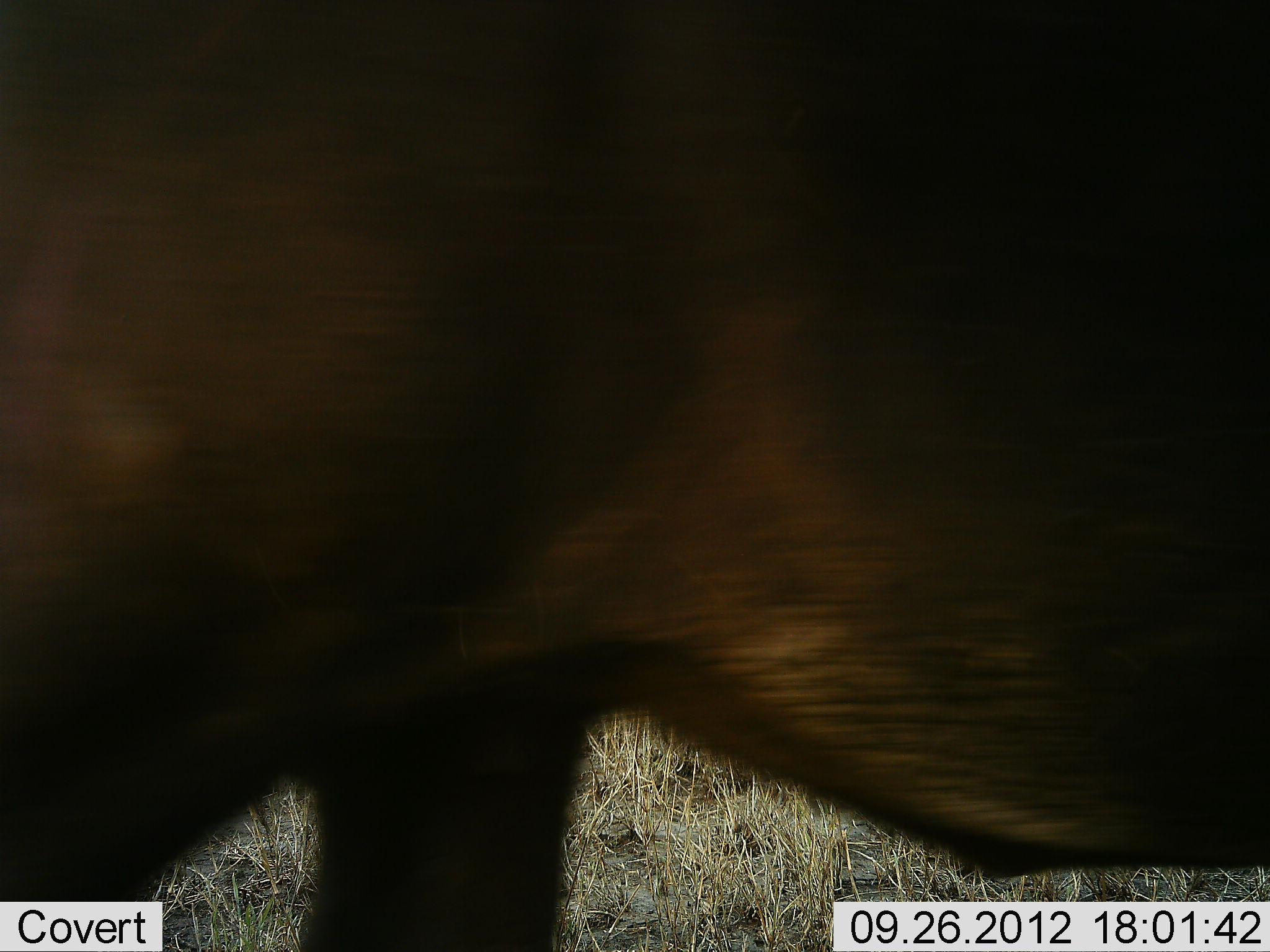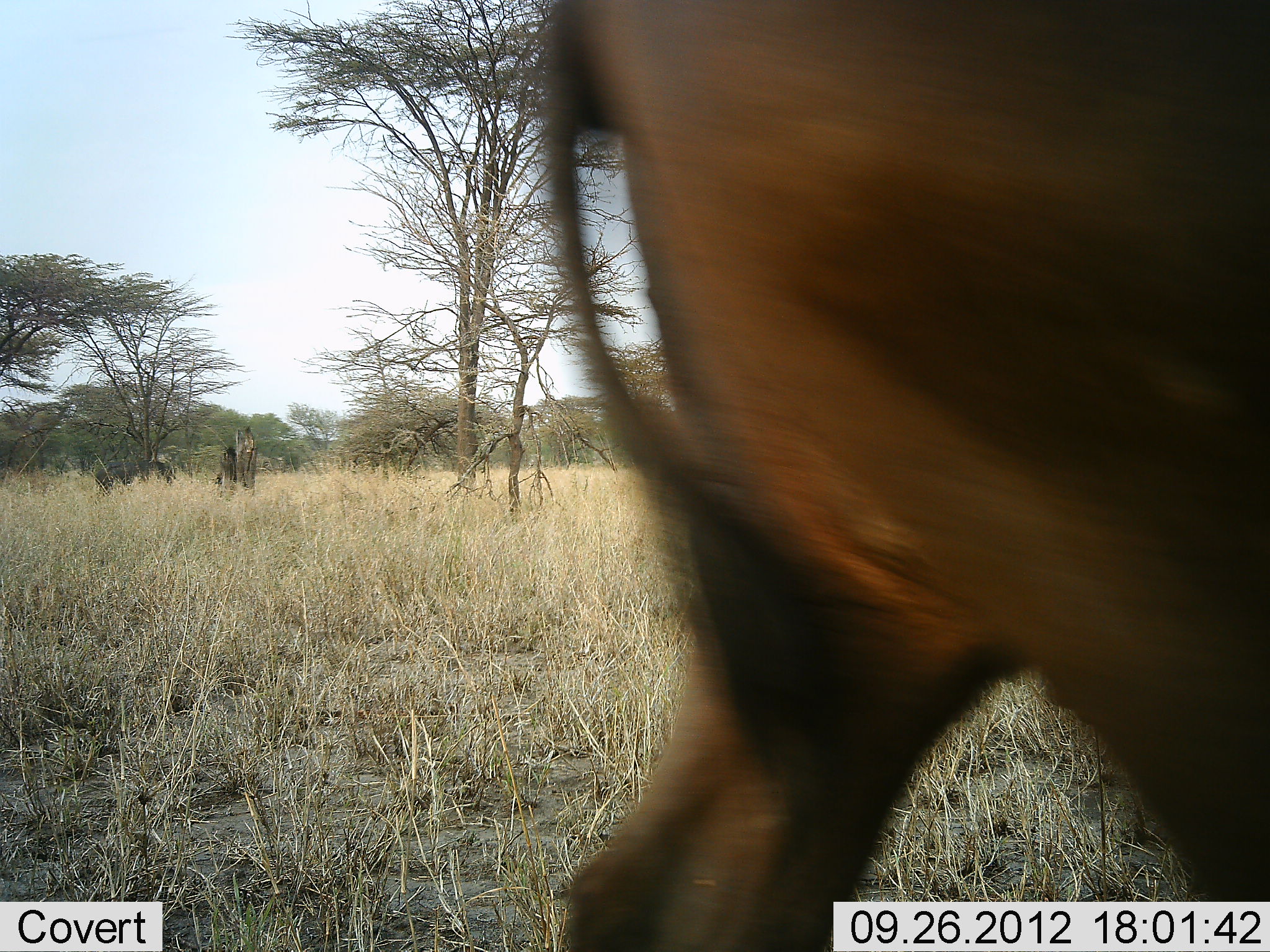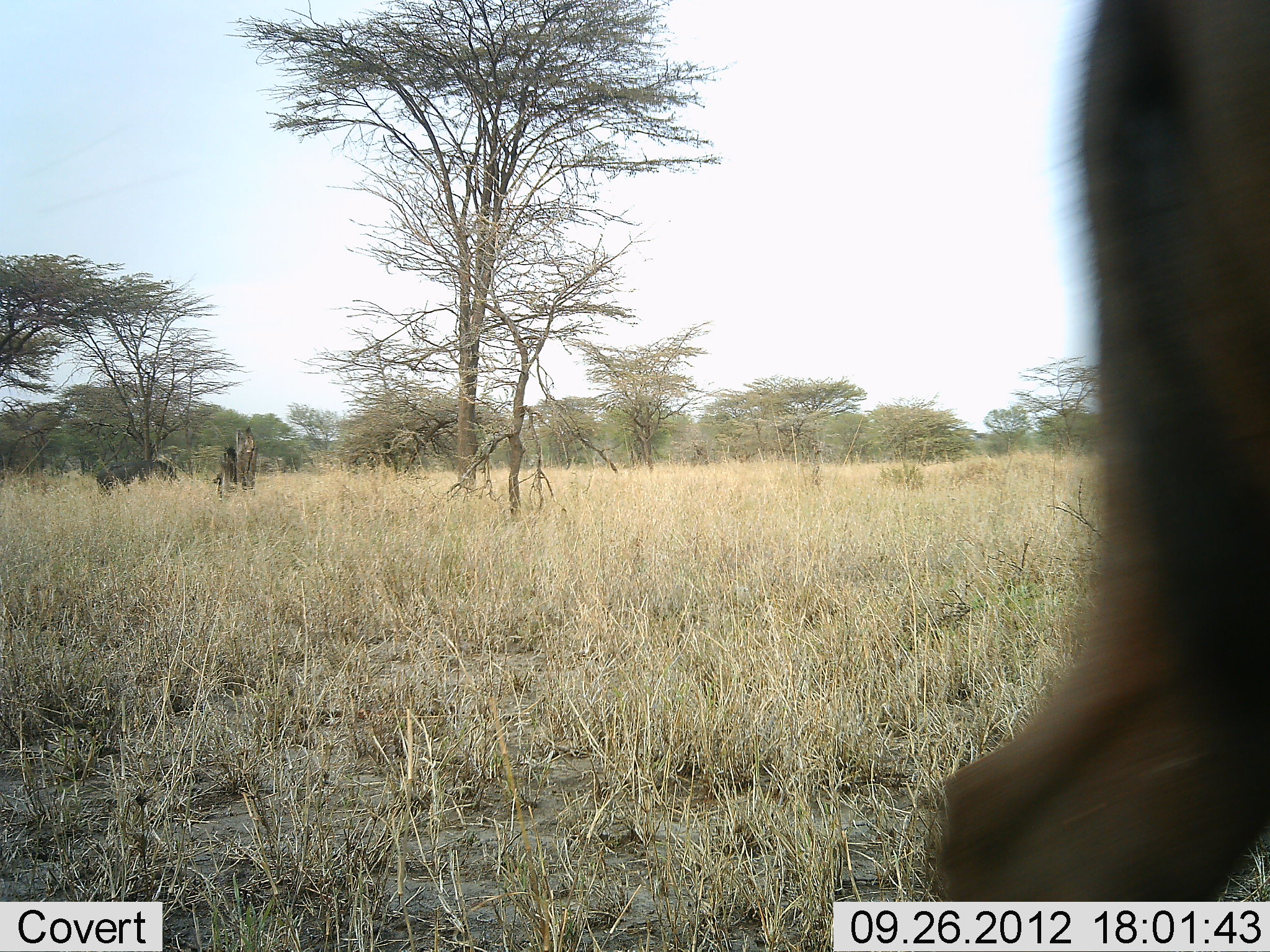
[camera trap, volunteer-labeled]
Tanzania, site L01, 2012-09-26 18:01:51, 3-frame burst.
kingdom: Animalia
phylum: Chordata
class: Mammalia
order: Artiodactyla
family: Bovidae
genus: Syncerus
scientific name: Syncerus caffer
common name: cape buffalo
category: buffalo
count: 1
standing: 33%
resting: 0%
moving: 89%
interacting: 0%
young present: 0%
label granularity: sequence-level